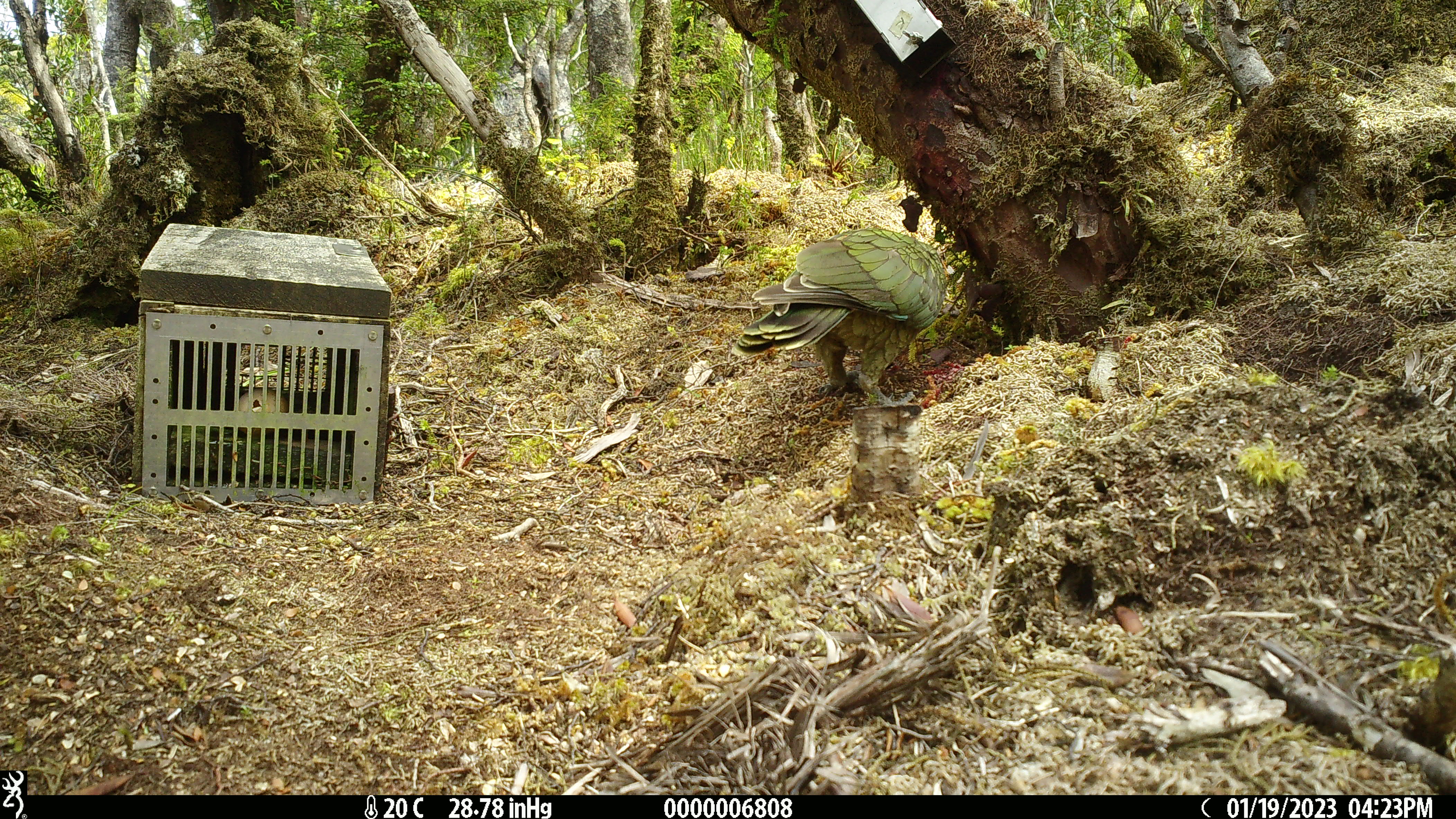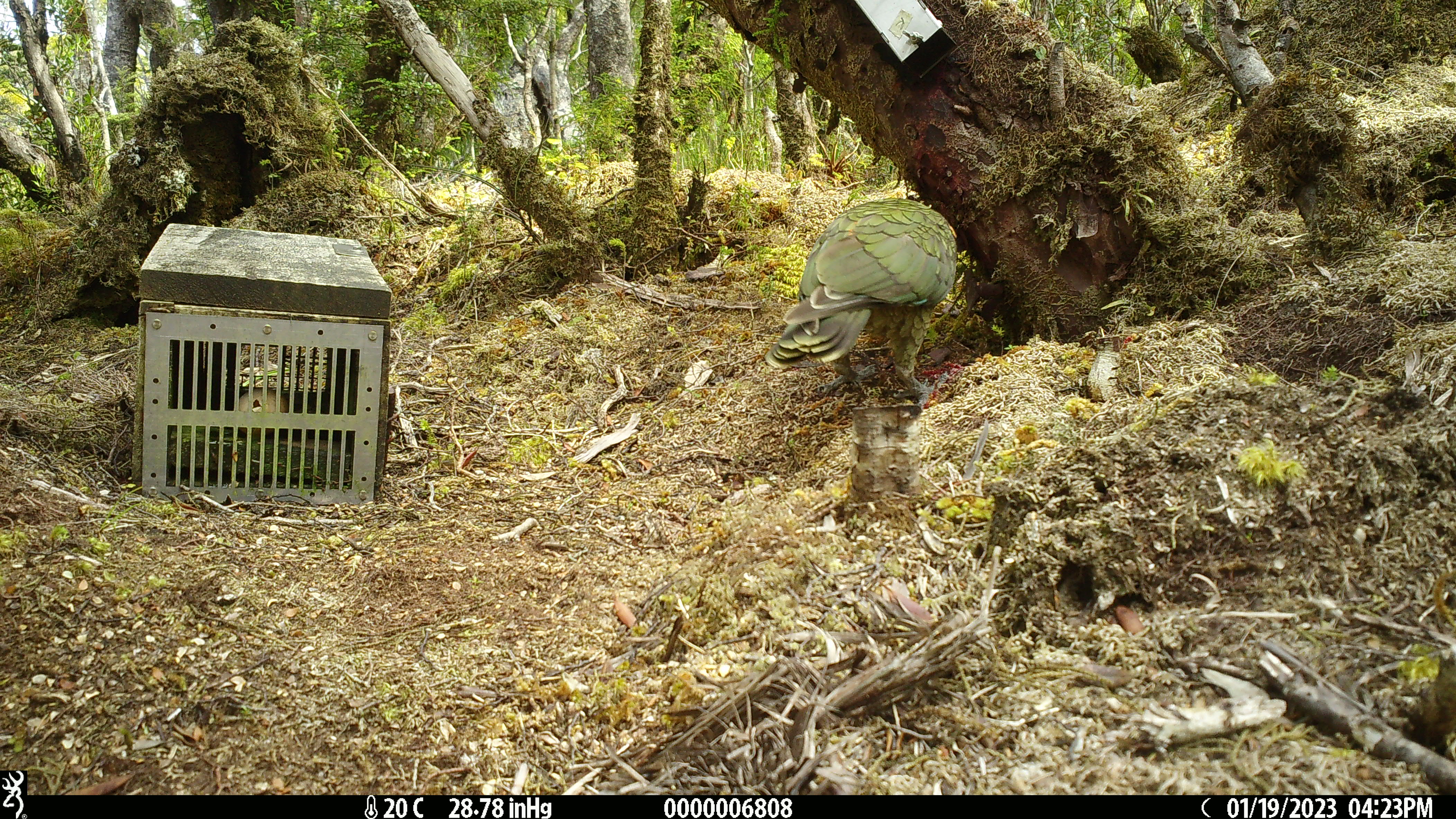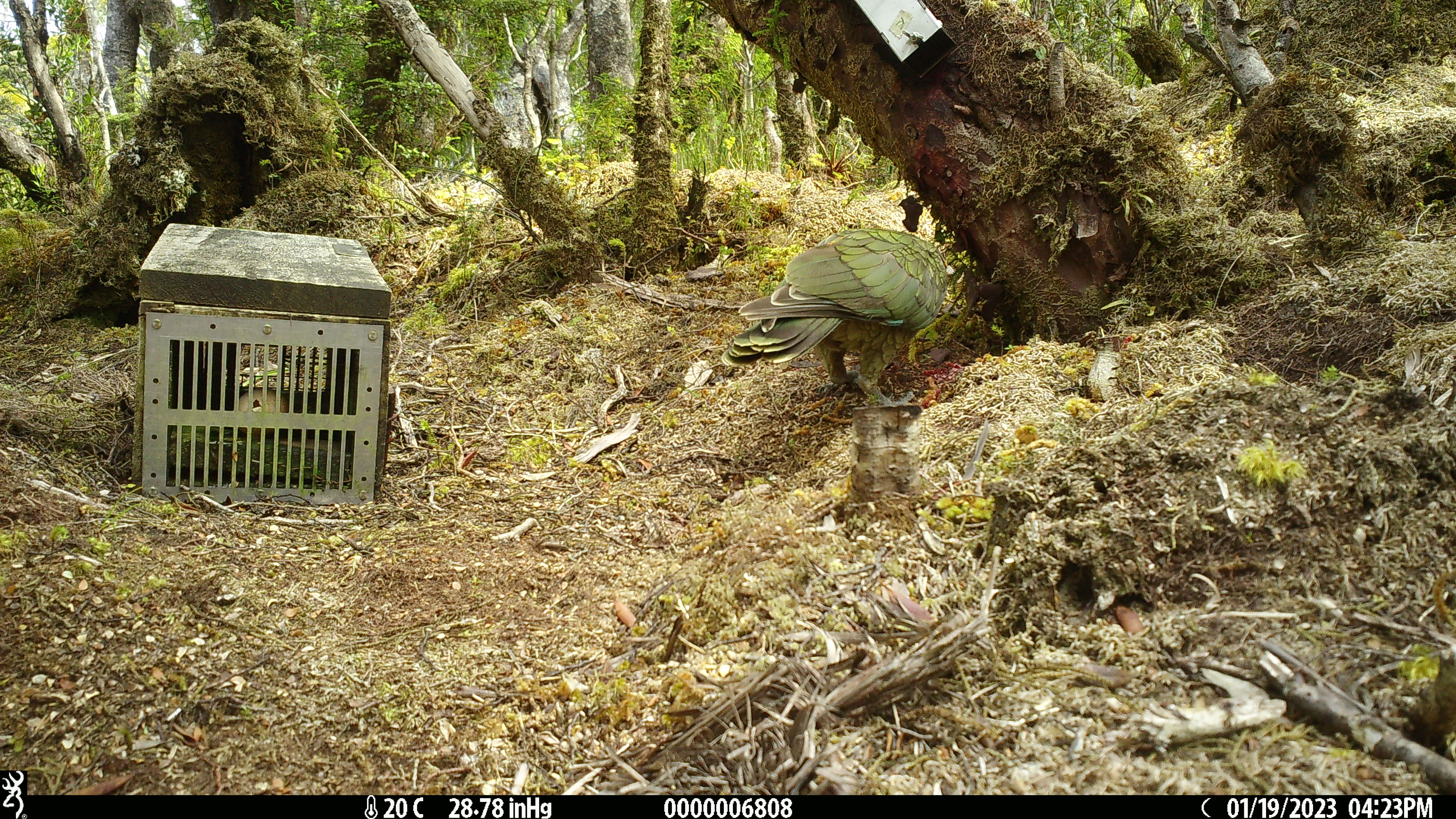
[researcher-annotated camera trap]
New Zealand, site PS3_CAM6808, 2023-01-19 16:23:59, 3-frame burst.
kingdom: Animalia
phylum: Chordata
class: Aves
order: Psittaciformes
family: Strigopidae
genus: Nestor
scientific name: Nestor notabilis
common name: kea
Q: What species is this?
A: Kea (Nestor notabilis).